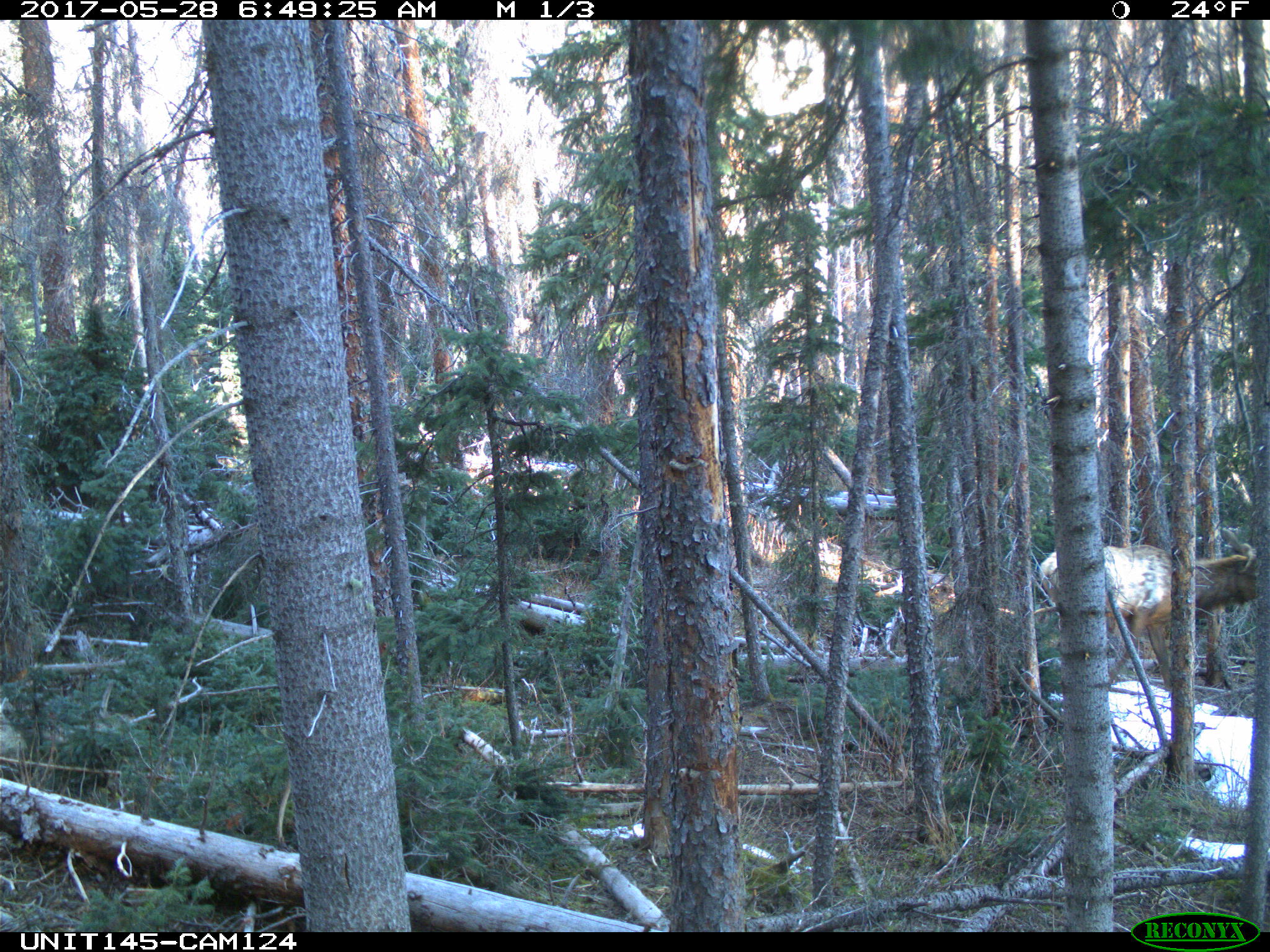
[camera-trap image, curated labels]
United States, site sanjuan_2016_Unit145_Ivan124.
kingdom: Animalia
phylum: Chordata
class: Mammalia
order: Artiodactyla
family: Cervidae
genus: Cervus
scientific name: Cervus elaphus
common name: red deer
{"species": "Cervus elaphus (red deer)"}